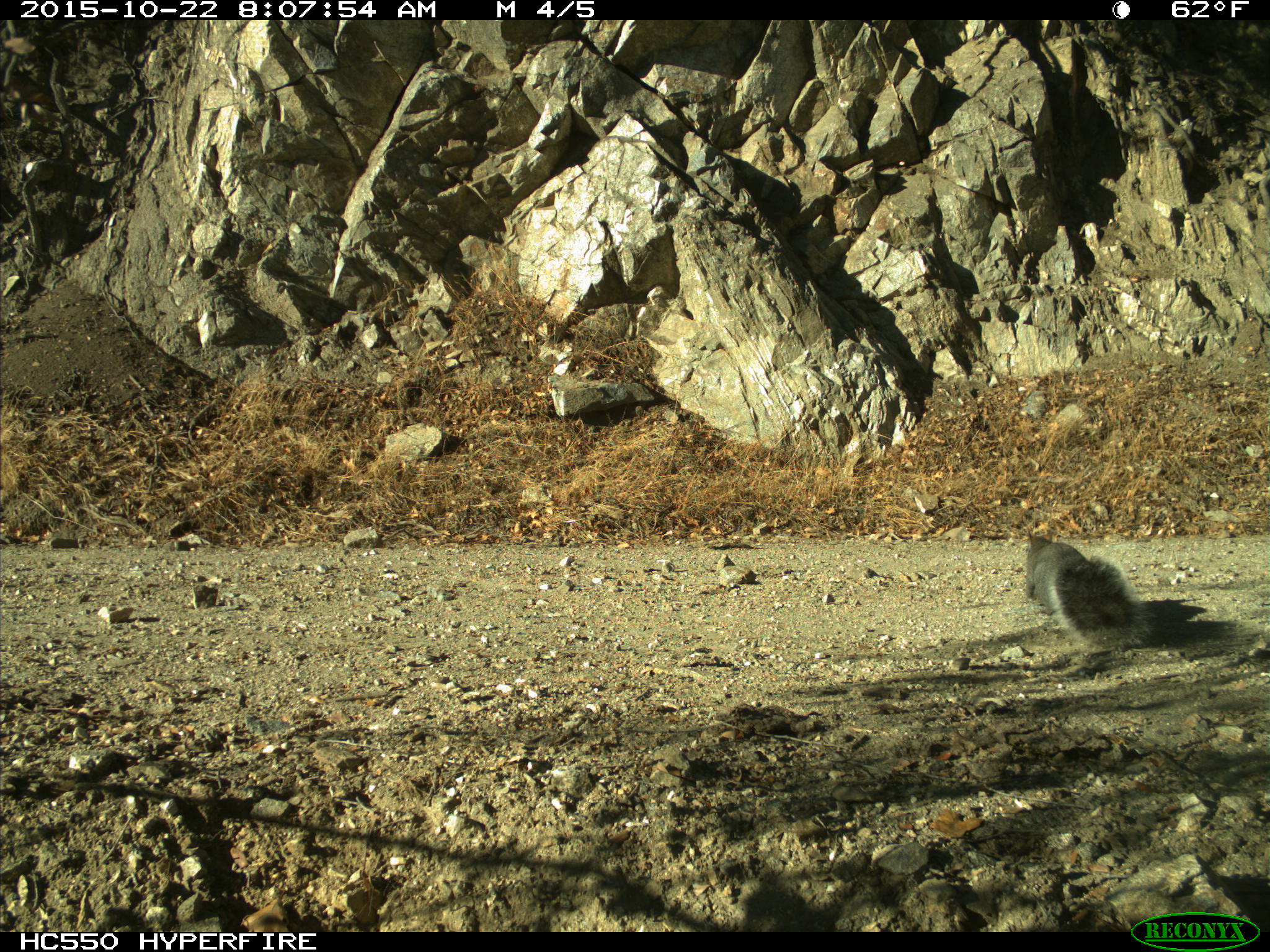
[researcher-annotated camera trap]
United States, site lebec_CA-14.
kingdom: Animalia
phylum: Chordata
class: Mammalia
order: Rodentia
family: Sciuridae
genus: Sciurus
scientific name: Sciurus carolinensis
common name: eastern gray squirrel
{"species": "Sciurus carolinensis (eastern gray squirrel)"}